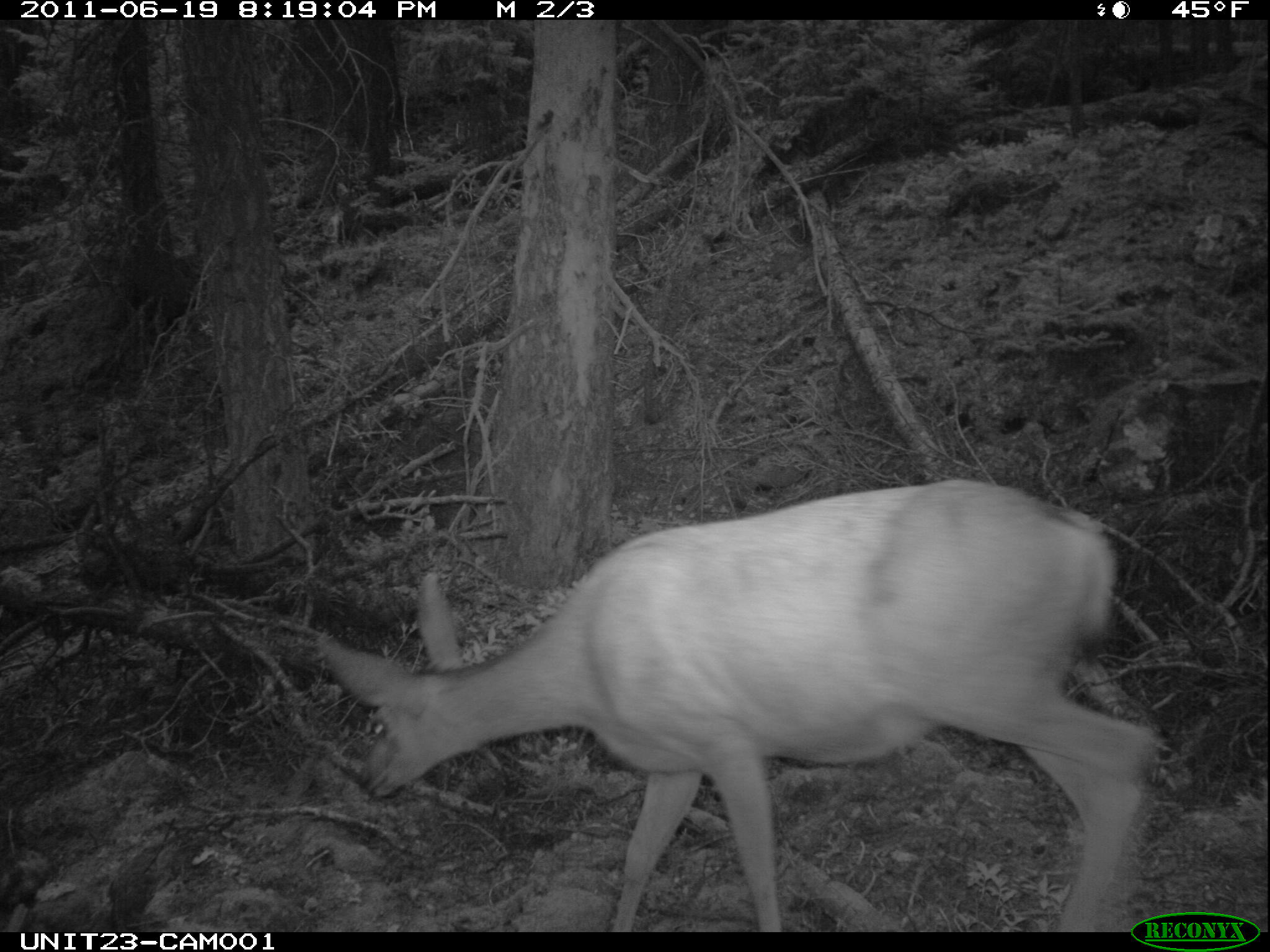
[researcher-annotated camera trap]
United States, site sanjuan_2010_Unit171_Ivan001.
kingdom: Animalia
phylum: Chordata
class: Mammalia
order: Artiodactyla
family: Cervidae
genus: Odocoileus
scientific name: Odocoileus hemionus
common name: mule deer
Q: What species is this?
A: Odocoileus hemionus (mule deer).